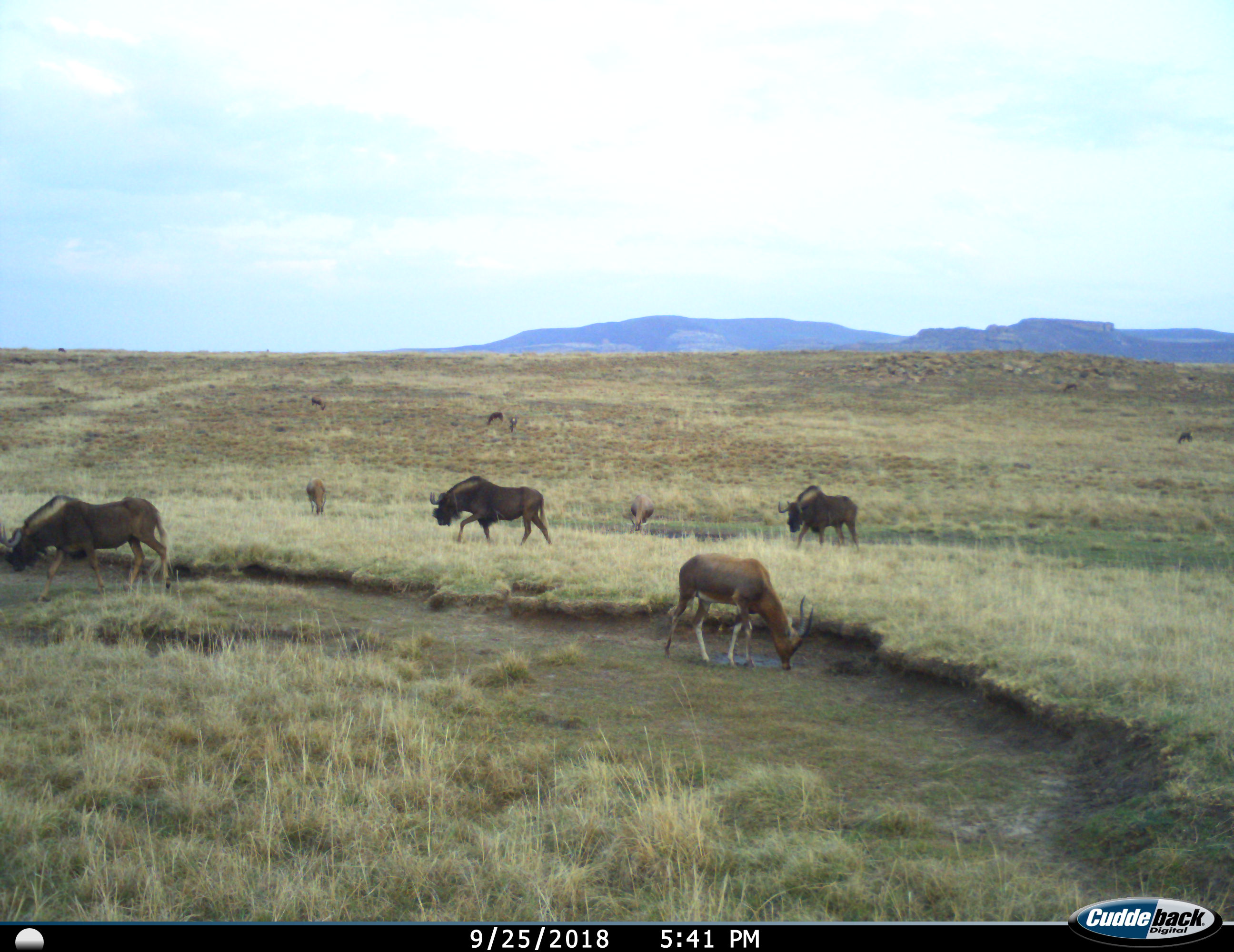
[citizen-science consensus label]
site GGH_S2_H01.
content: unidentified animal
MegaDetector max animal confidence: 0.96